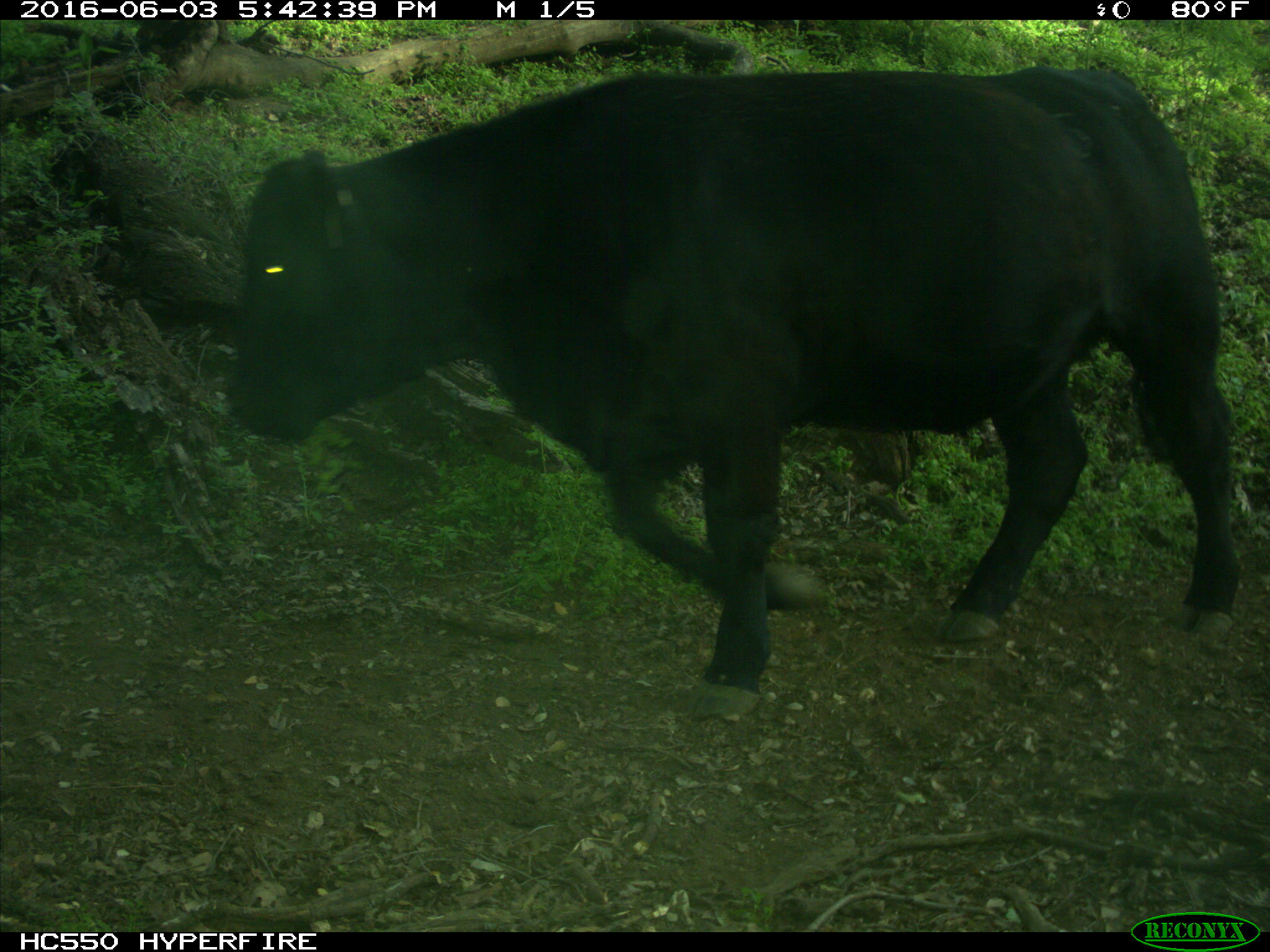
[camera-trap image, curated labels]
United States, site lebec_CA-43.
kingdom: Animalia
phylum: Chordata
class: Mammalia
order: Artiodactyla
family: Bovidae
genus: Bos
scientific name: Bos taurus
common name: domestic cow